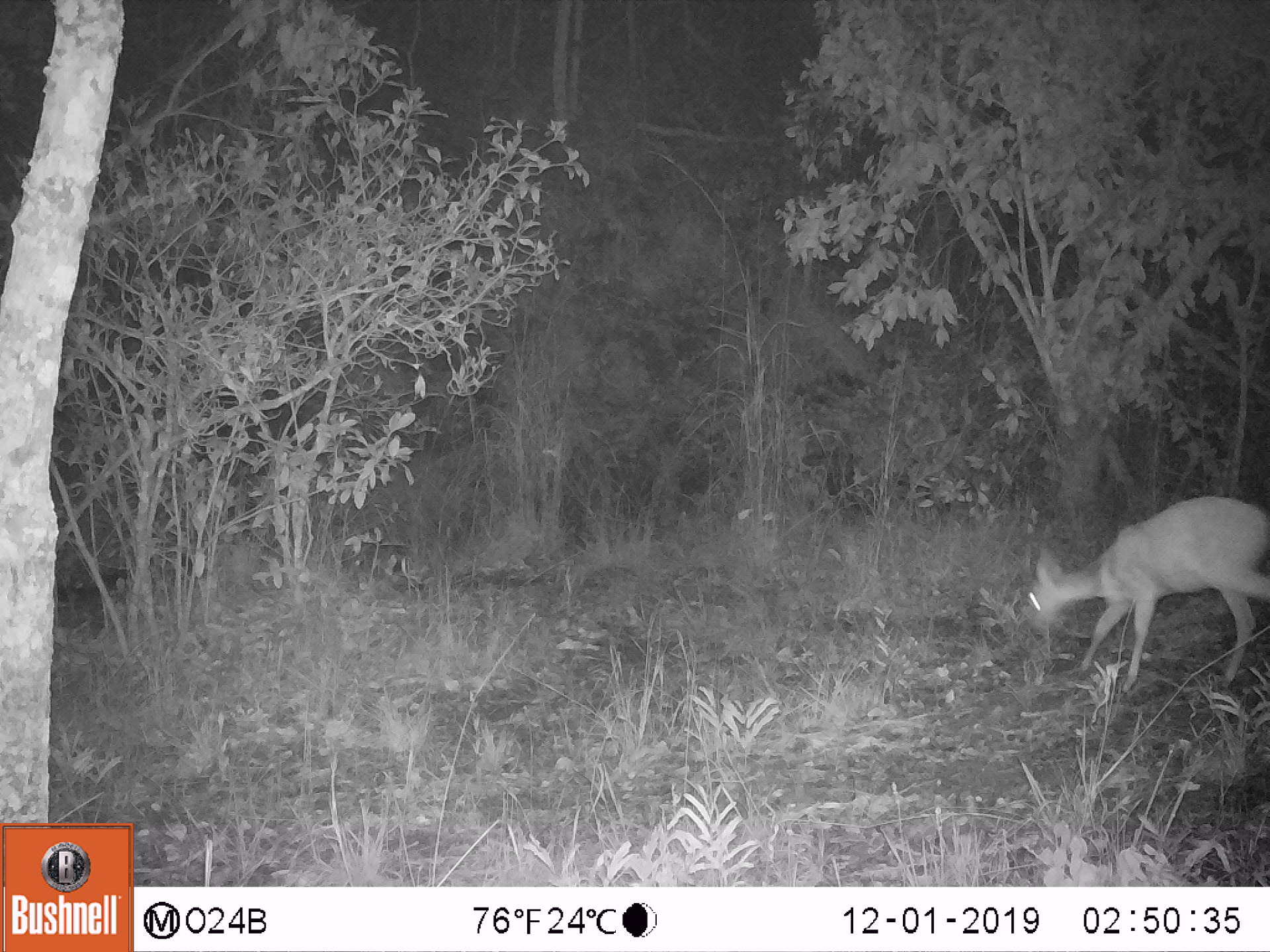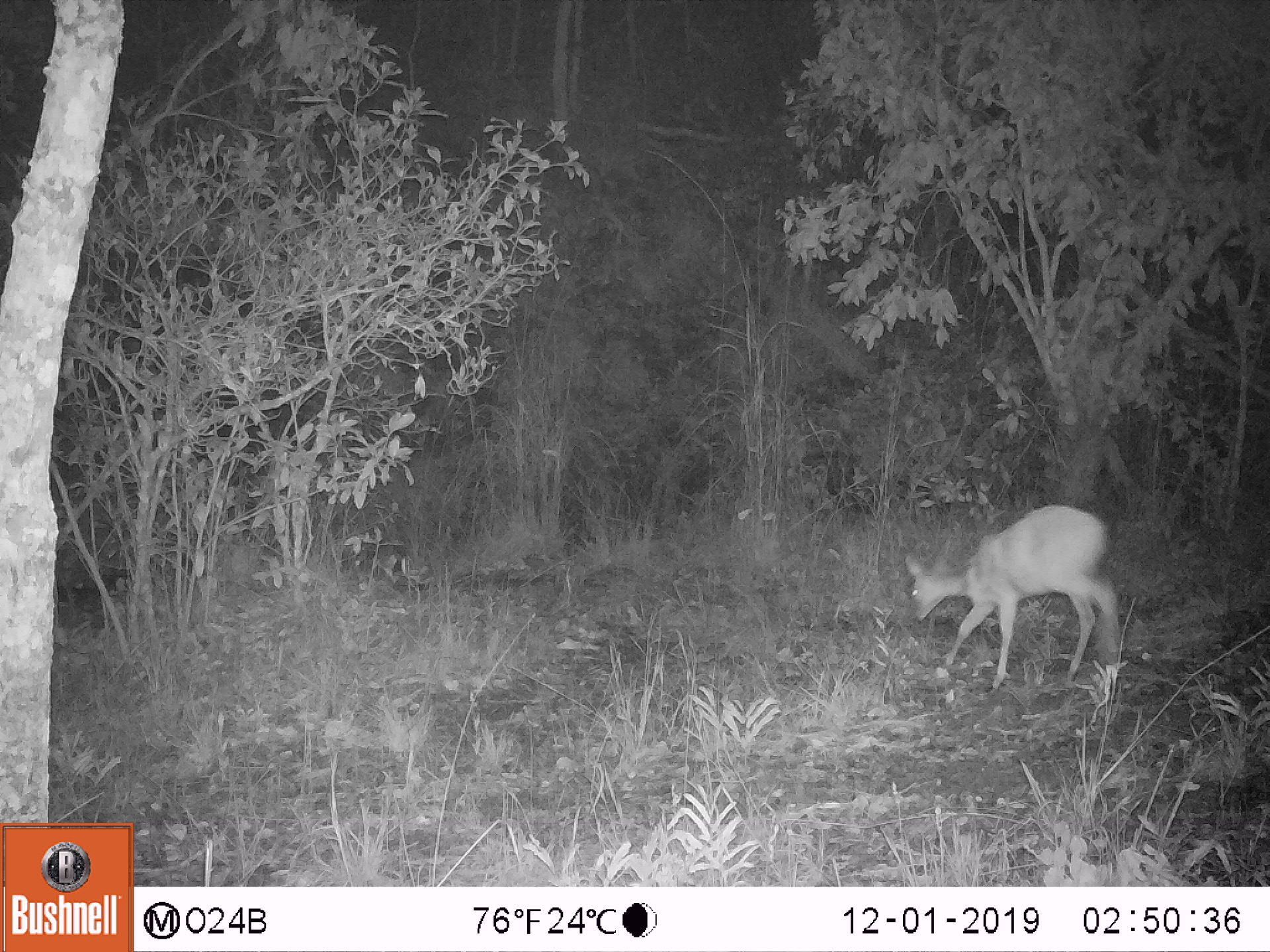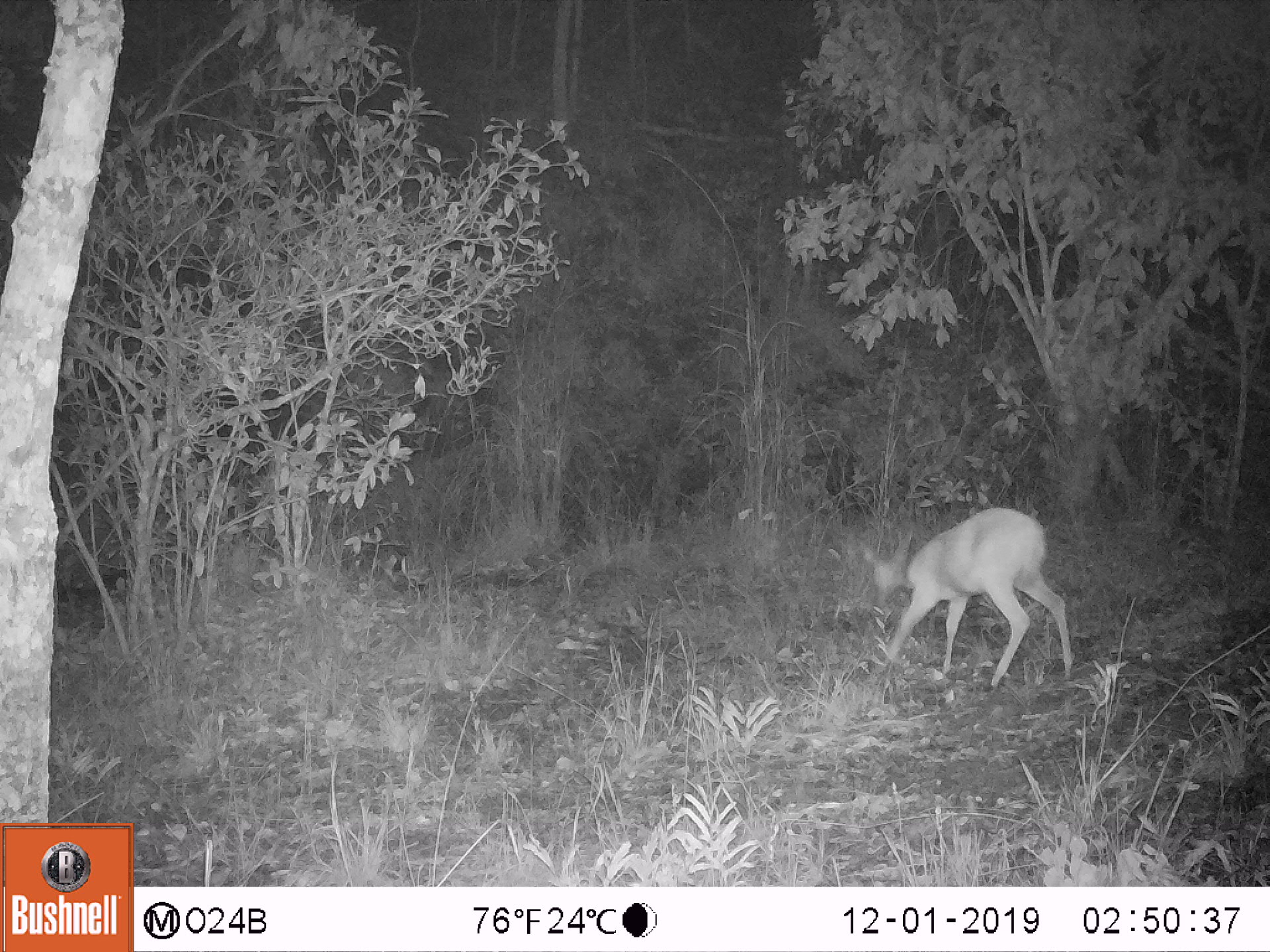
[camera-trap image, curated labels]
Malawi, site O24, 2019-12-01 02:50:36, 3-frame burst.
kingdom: Animalia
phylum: Chordata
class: Mammalia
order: Artiodactyla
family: Bovidae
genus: Tragelaphus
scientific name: Tragelaphus sylvaticus sylvaticus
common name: cape bushbuck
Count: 1.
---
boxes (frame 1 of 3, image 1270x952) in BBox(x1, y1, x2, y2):
cape bushbuck: BBox(1016, 492, 1268, 702)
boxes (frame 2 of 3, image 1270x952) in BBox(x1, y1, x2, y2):
cape bushbuck: BBox(900, 497, 1126, 697)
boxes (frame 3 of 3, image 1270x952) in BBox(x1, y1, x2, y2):
cape bushbuck: BBox(852, 503, 1084, 698)